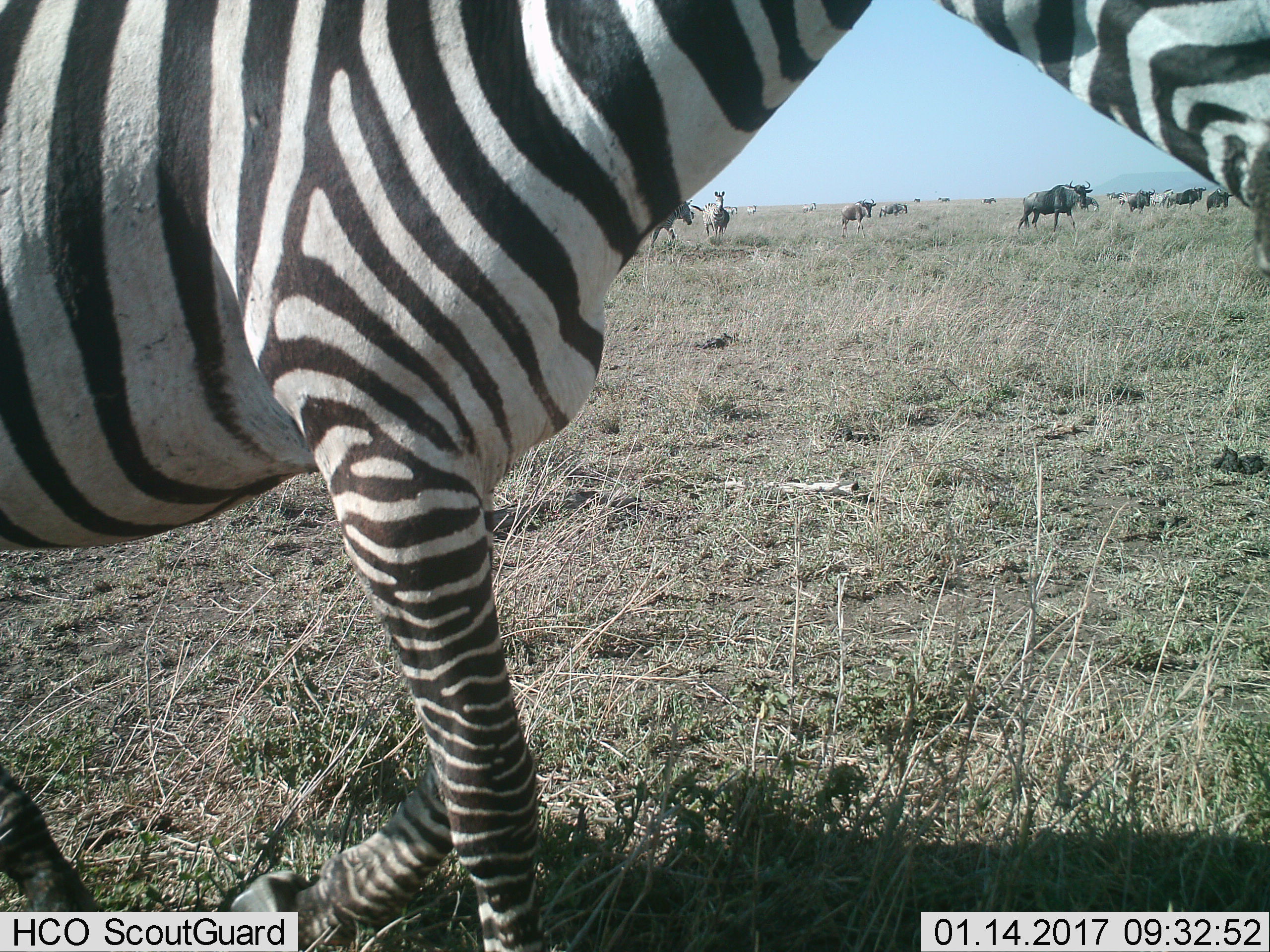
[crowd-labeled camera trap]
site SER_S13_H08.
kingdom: Animalia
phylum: Chordata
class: Mammalia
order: Perissodactyla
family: Equidae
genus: Equus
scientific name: Equus quagga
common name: plains zebra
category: zebraplains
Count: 8.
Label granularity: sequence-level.